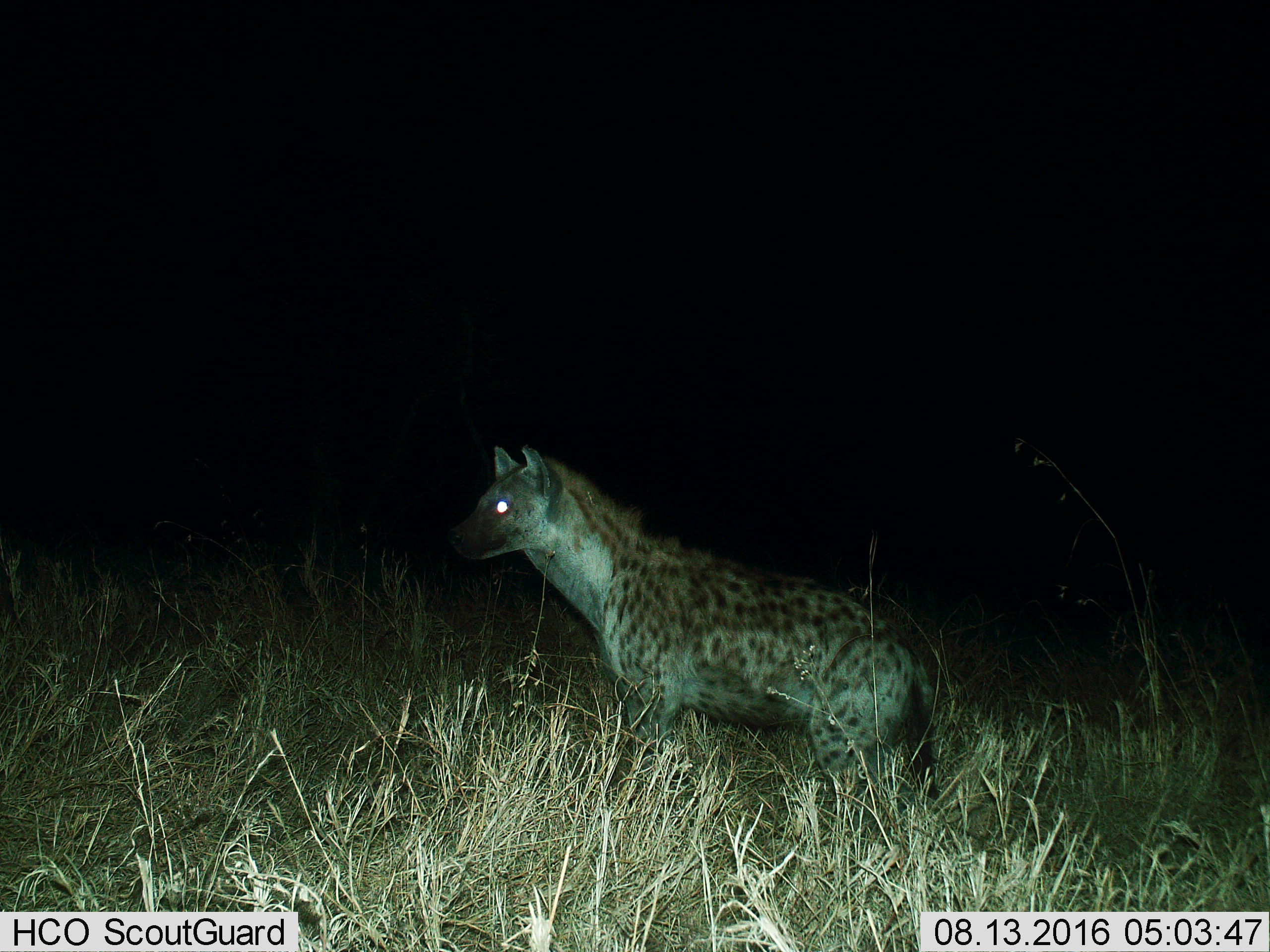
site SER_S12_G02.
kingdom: Animalia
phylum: Chordata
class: Mammalia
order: Carnivora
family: Hyaenidae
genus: Crocuta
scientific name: Crocuta crocuta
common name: spotted hyena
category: hyenaspotted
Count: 1.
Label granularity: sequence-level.